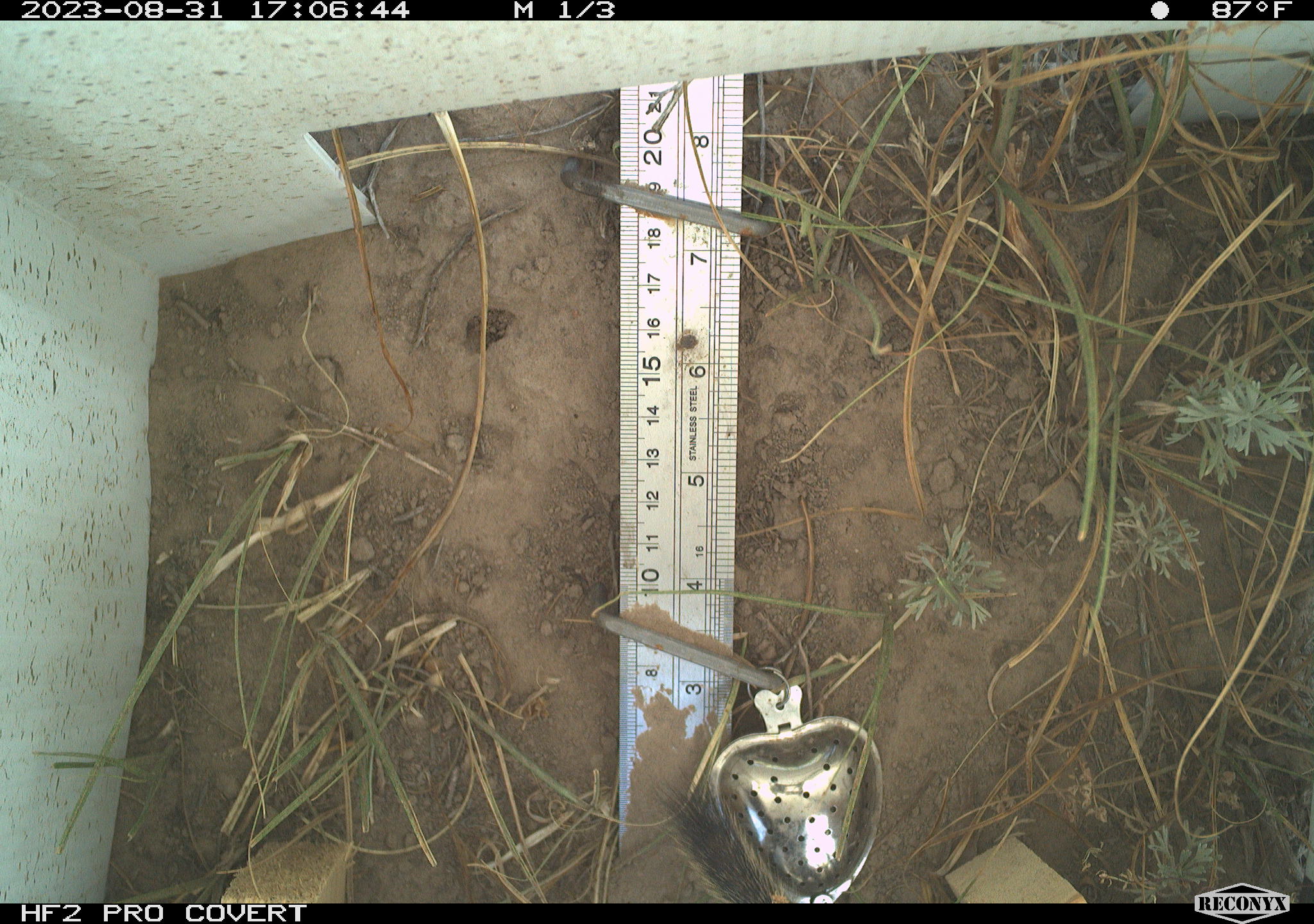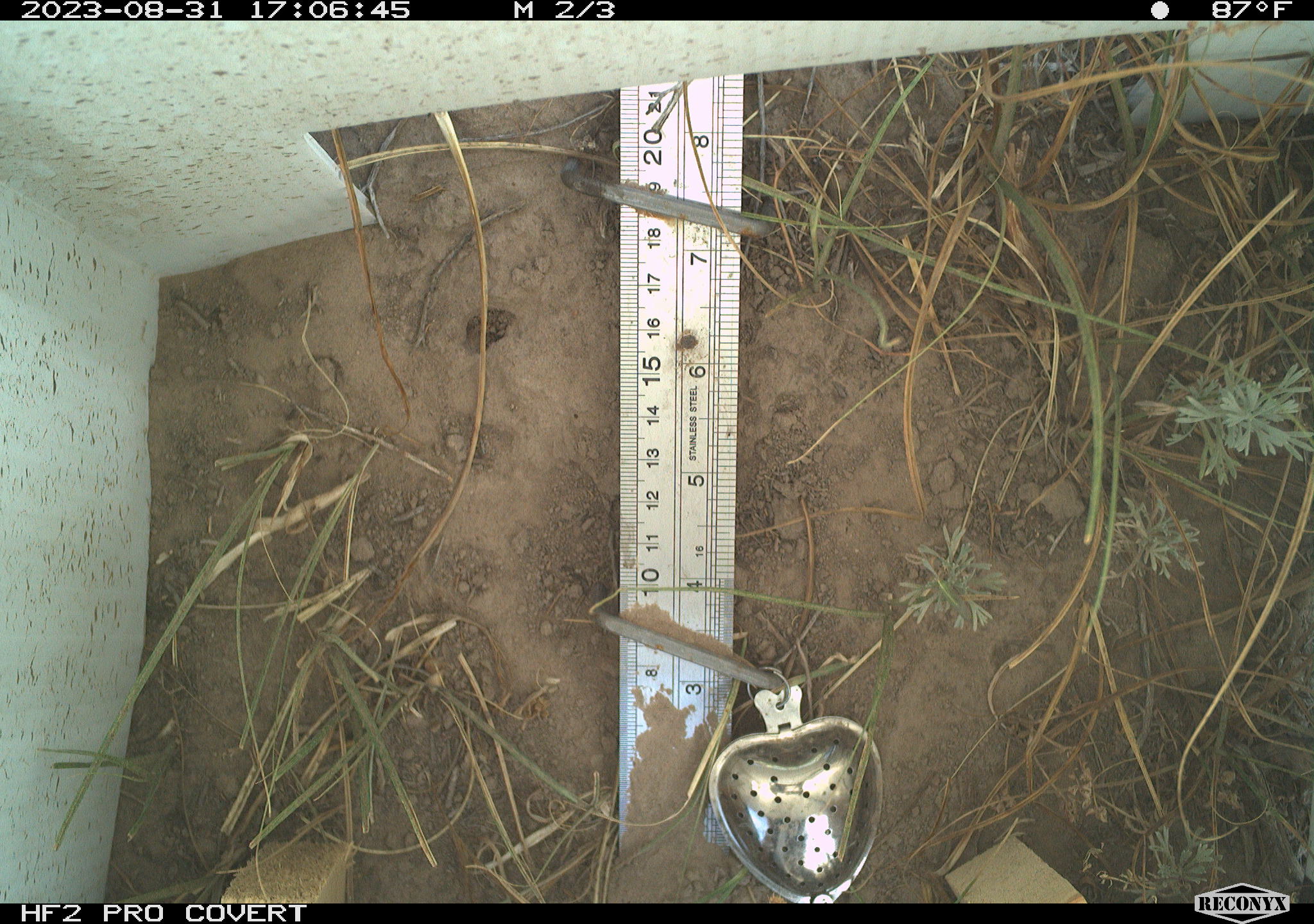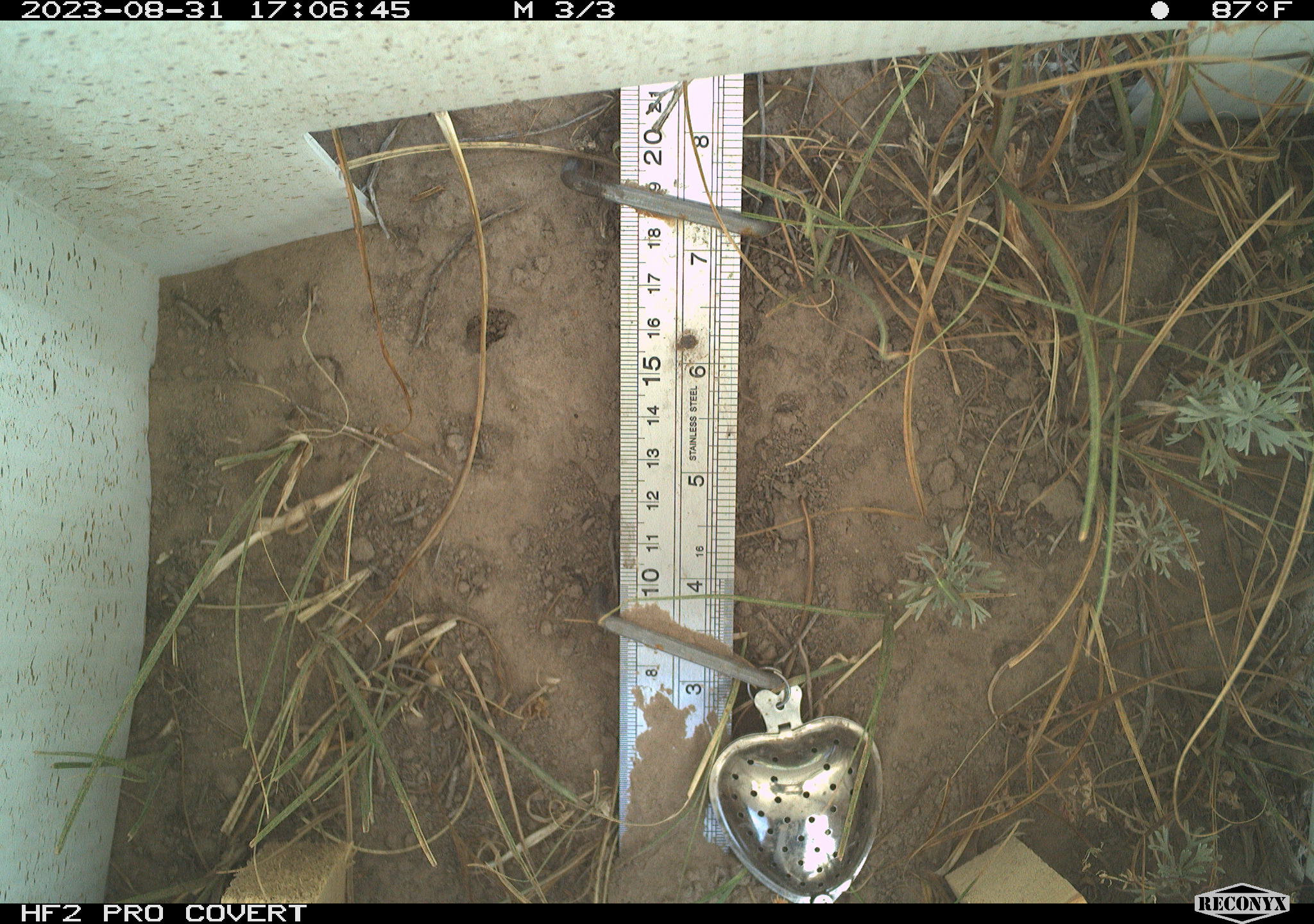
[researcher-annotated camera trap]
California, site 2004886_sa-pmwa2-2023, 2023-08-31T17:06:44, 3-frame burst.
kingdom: Animalia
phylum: Chordata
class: Mammalia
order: Rodentia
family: Sciuridae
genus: Neotamias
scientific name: Neotamias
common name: western chipmunks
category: neotamias species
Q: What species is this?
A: Neotamias species (western chipmunks) (Neotamias).